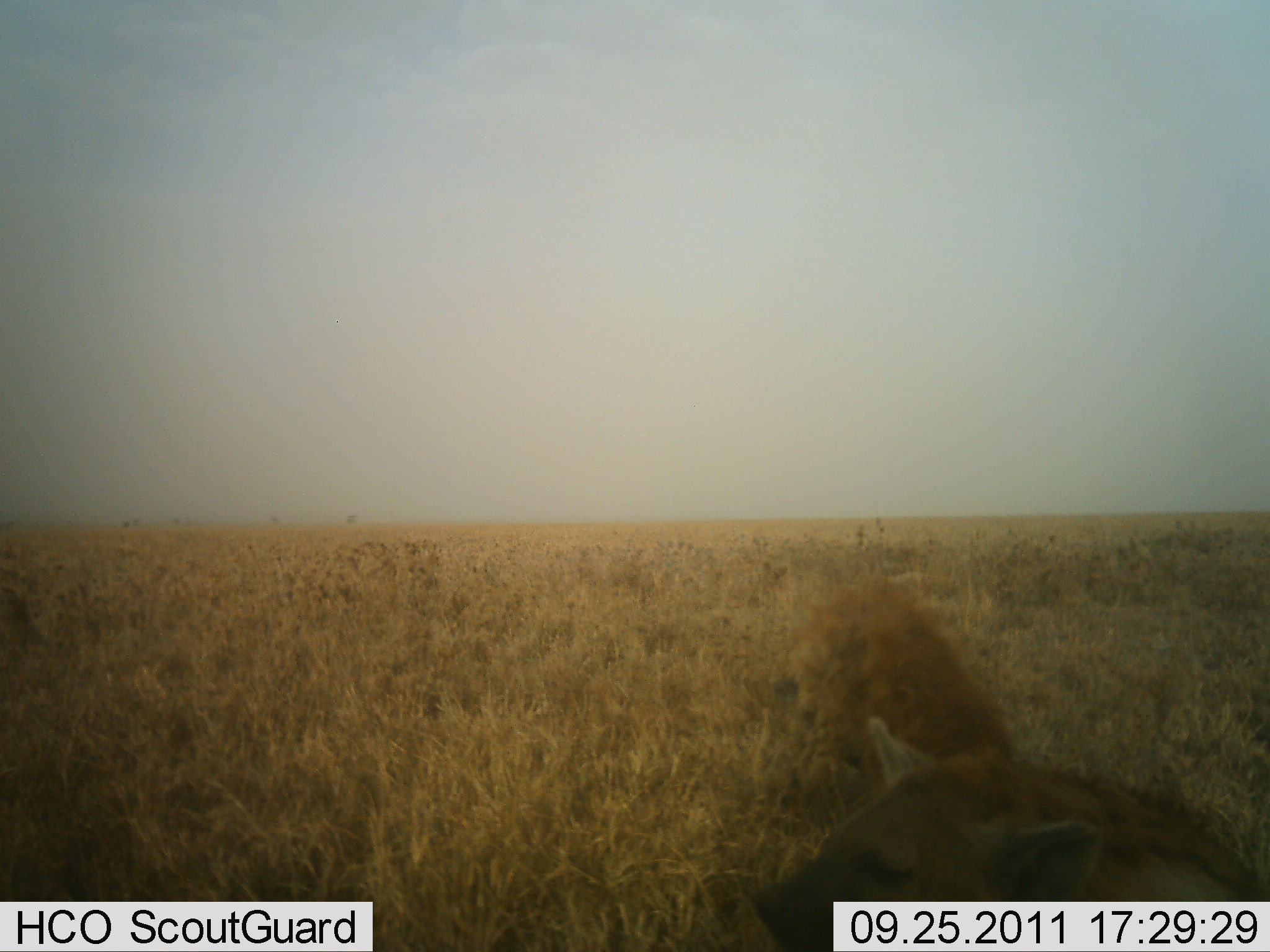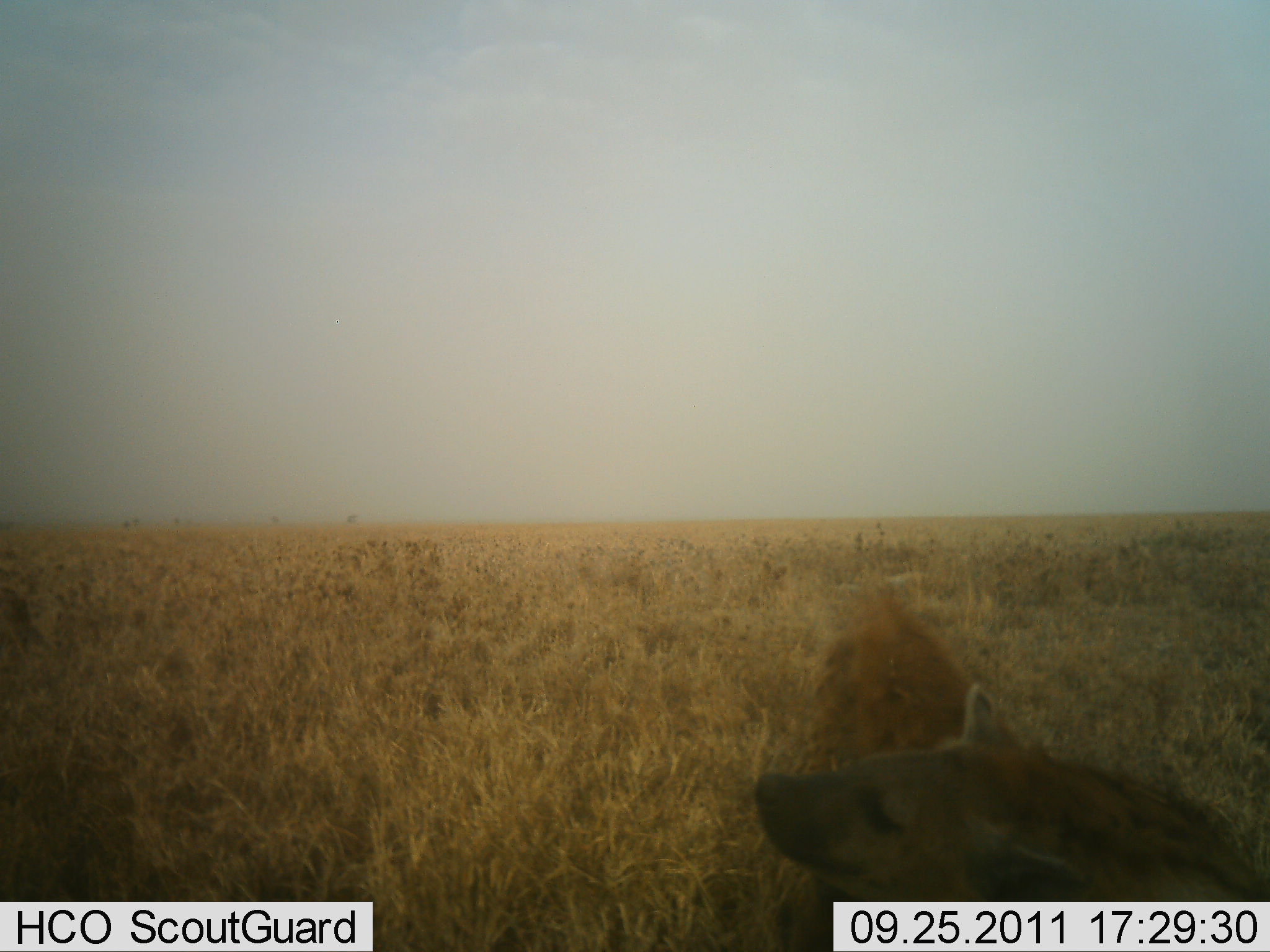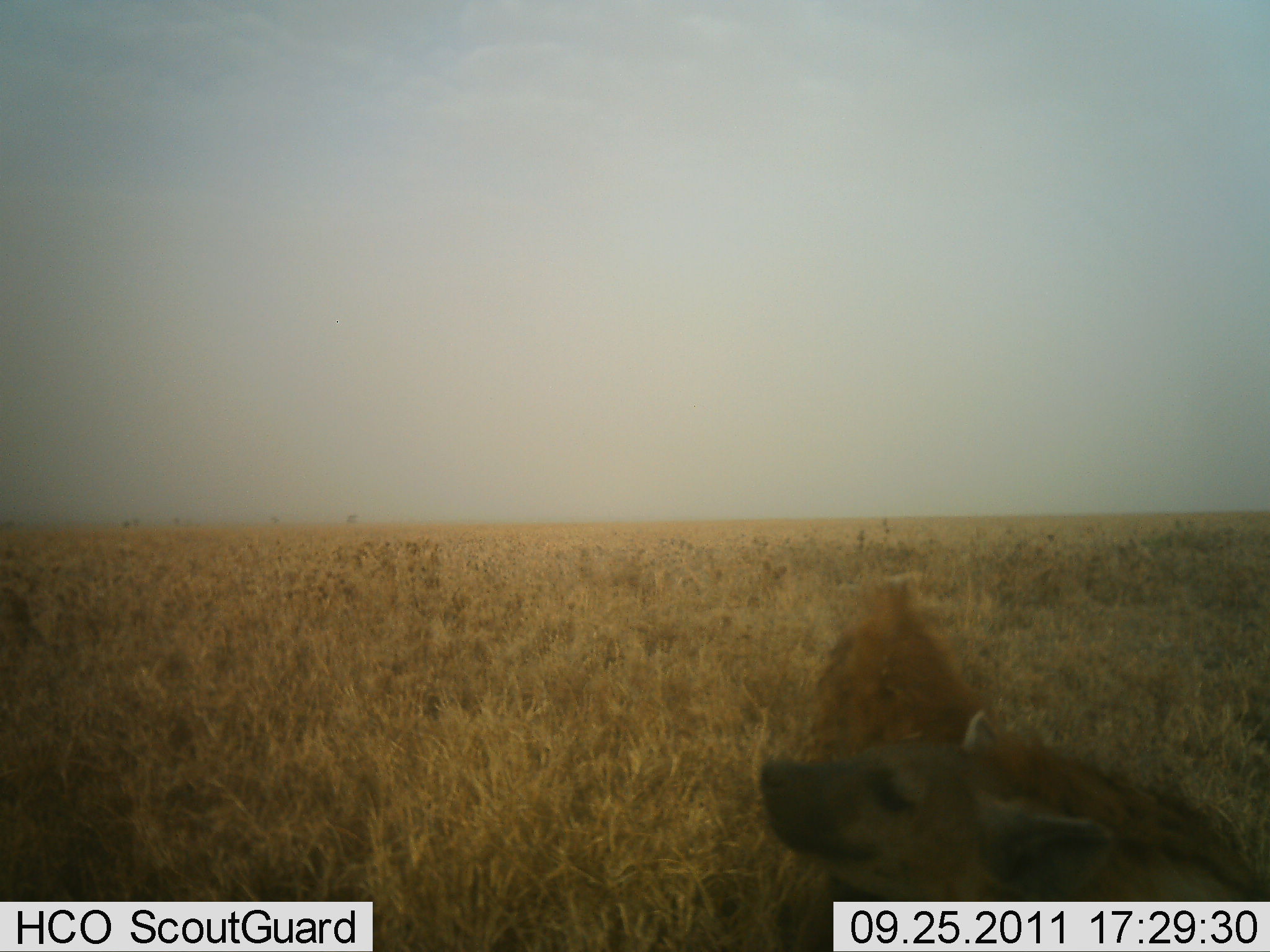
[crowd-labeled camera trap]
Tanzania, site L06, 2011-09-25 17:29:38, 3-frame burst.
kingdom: Animalia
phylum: Chordata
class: Mammalia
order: Carnivora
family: Hyaenidae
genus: Crocuta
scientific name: Crocuta crocuta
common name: spotted hyena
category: hyenaspotted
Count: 2.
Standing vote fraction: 62%.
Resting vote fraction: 46%.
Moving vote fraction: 15%.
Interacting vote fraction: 15%.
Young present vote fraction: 0%.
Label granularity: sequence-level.